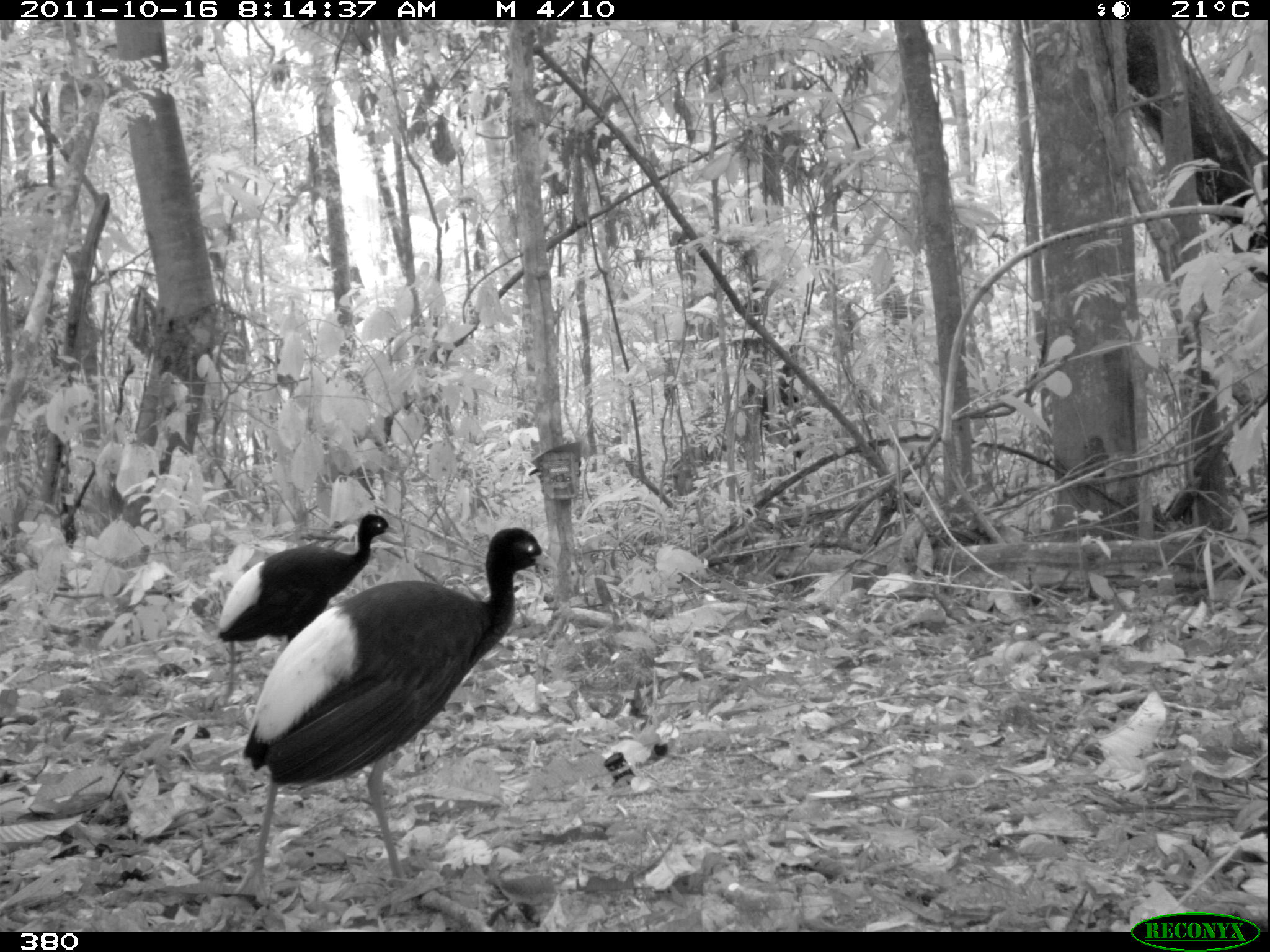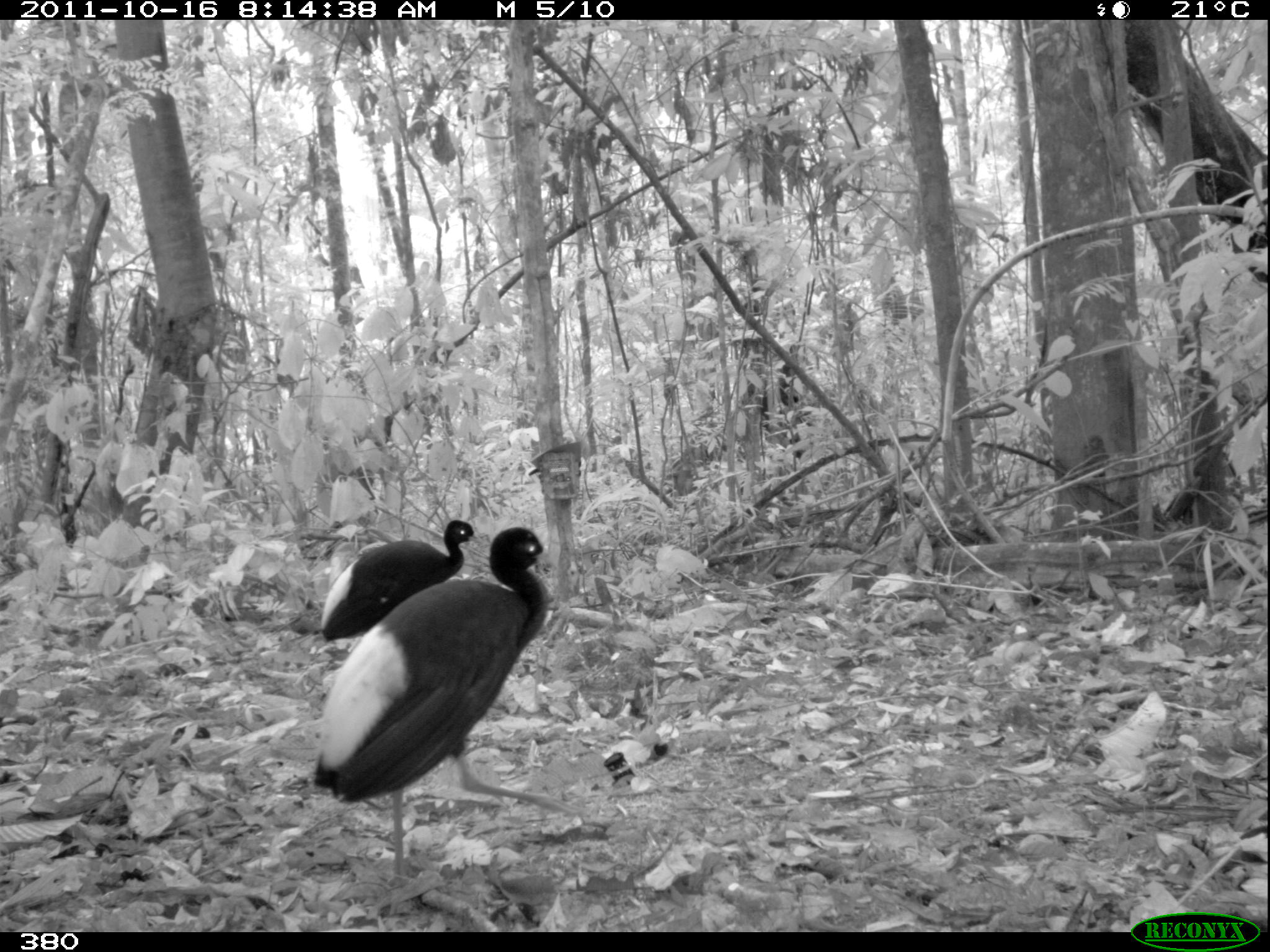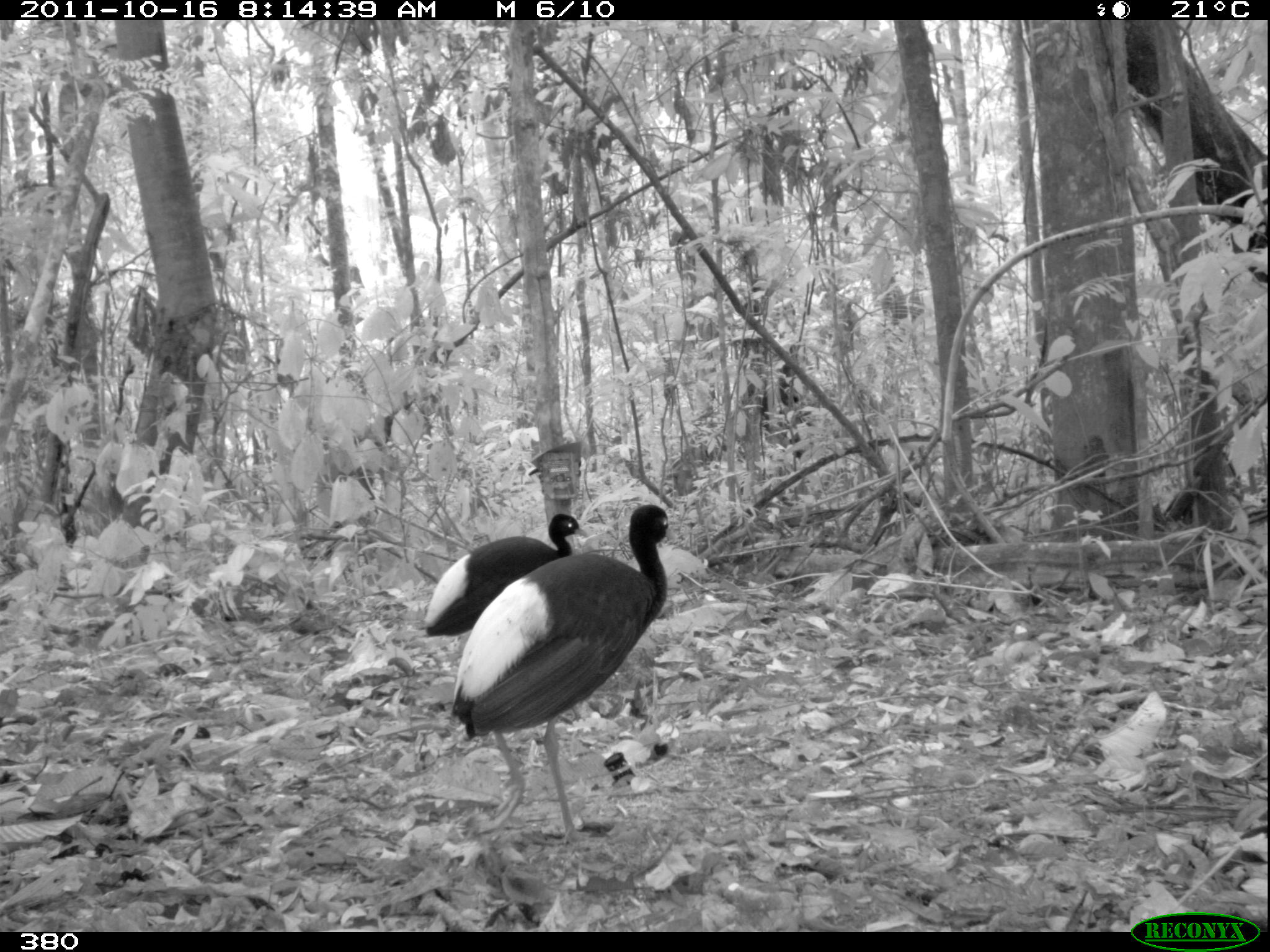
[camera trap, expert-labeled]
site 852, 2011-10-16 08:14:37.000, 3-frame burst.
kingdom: Animalia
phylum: Chordata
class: Aves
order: Gruiformes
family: Psophiidae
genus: Psophia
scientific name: Psophia leucoptera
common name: pale-winged trumpeter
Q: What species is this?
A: Psophia leucoptera (pale-winged trumpeter).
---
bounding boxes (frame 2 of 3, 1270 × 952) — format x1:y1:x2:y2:
psophia leucoptera: 314:525:591:877; 319:519:483:643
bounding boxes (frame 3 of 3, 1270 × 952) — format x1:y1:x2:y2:
psophia leucoptera: 448:504:677:846; 417:513:589:639